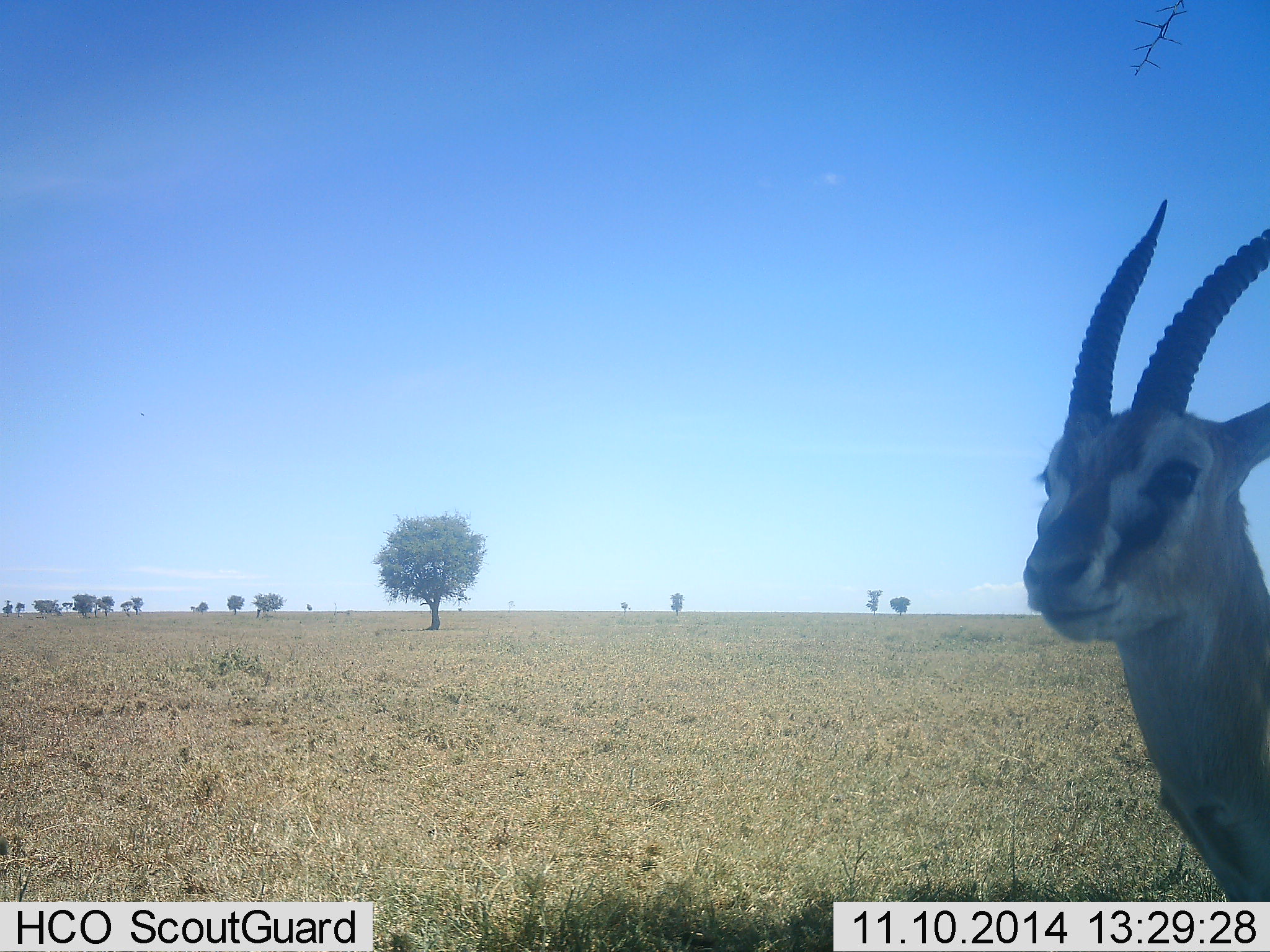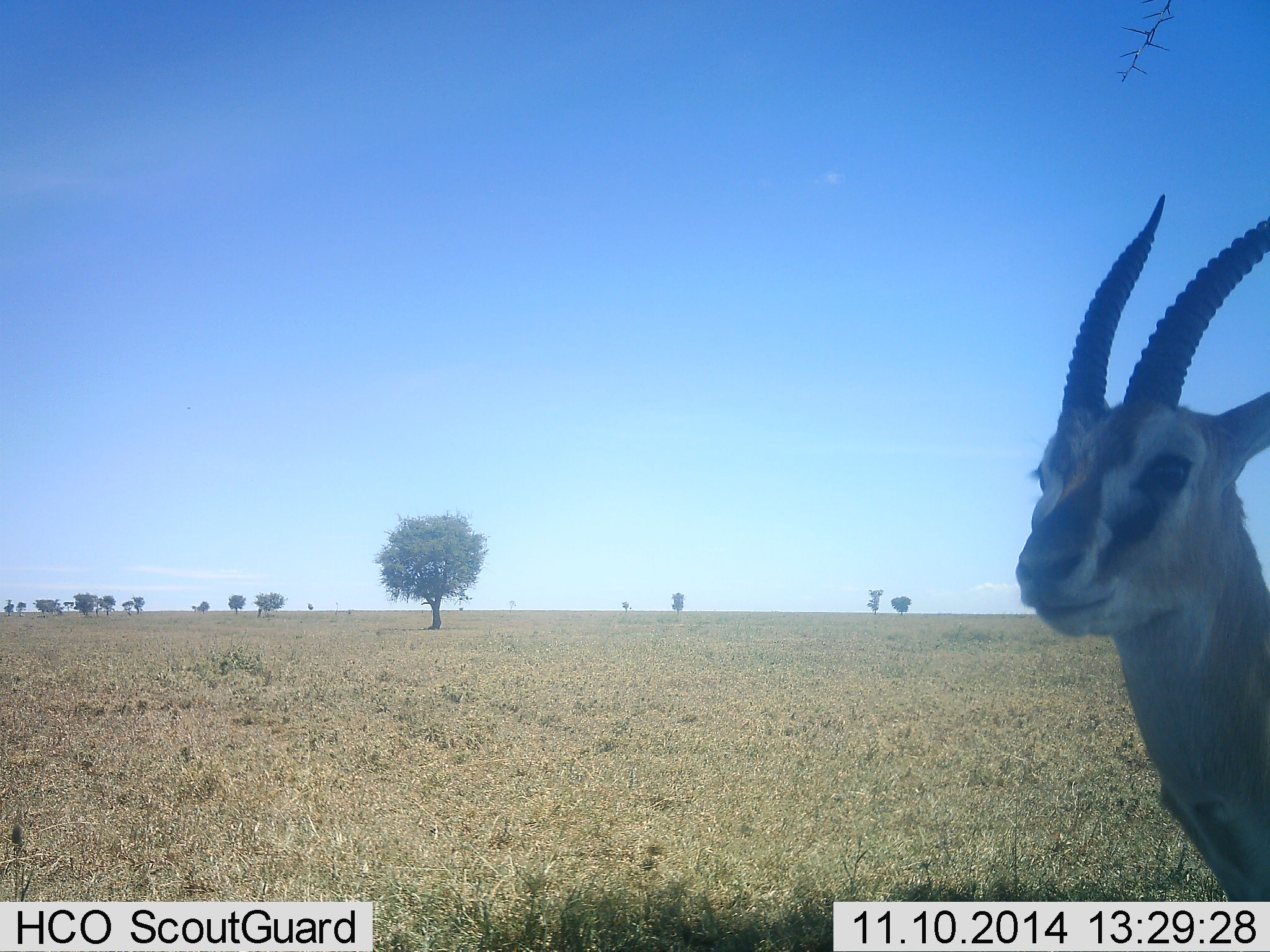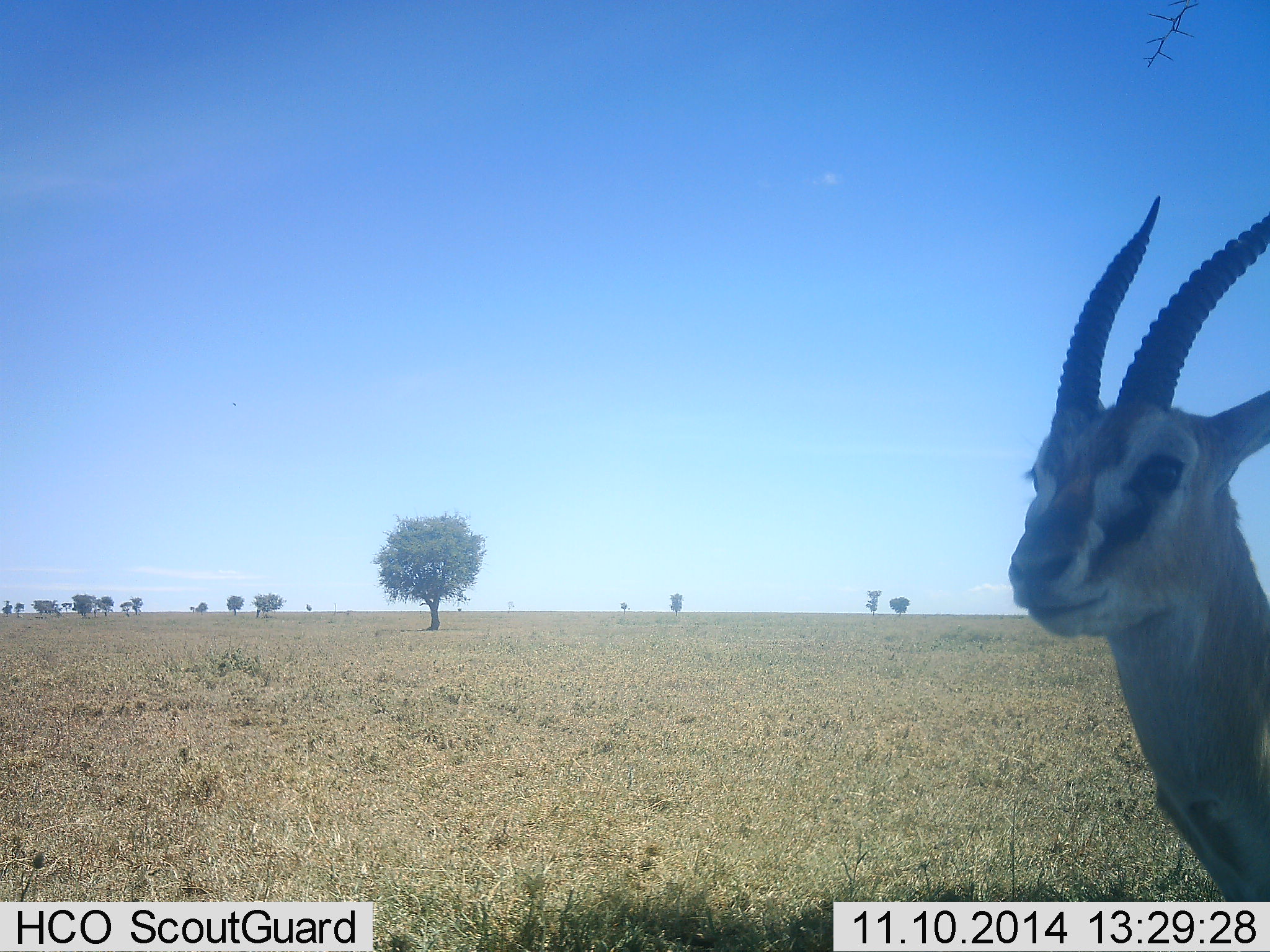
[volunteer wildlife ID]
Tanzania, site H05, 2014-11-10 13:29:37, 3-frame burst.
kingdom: Animalia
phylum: Chordata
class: Mammalia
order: Artiodactyla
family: Bovidae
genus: Eudorcas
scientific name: Eudorcas thomsonii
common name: thomson's gazelle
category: gazellethomsons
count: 1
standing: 90%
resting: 0%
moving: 10%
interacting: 0%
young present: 0%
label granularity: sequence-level